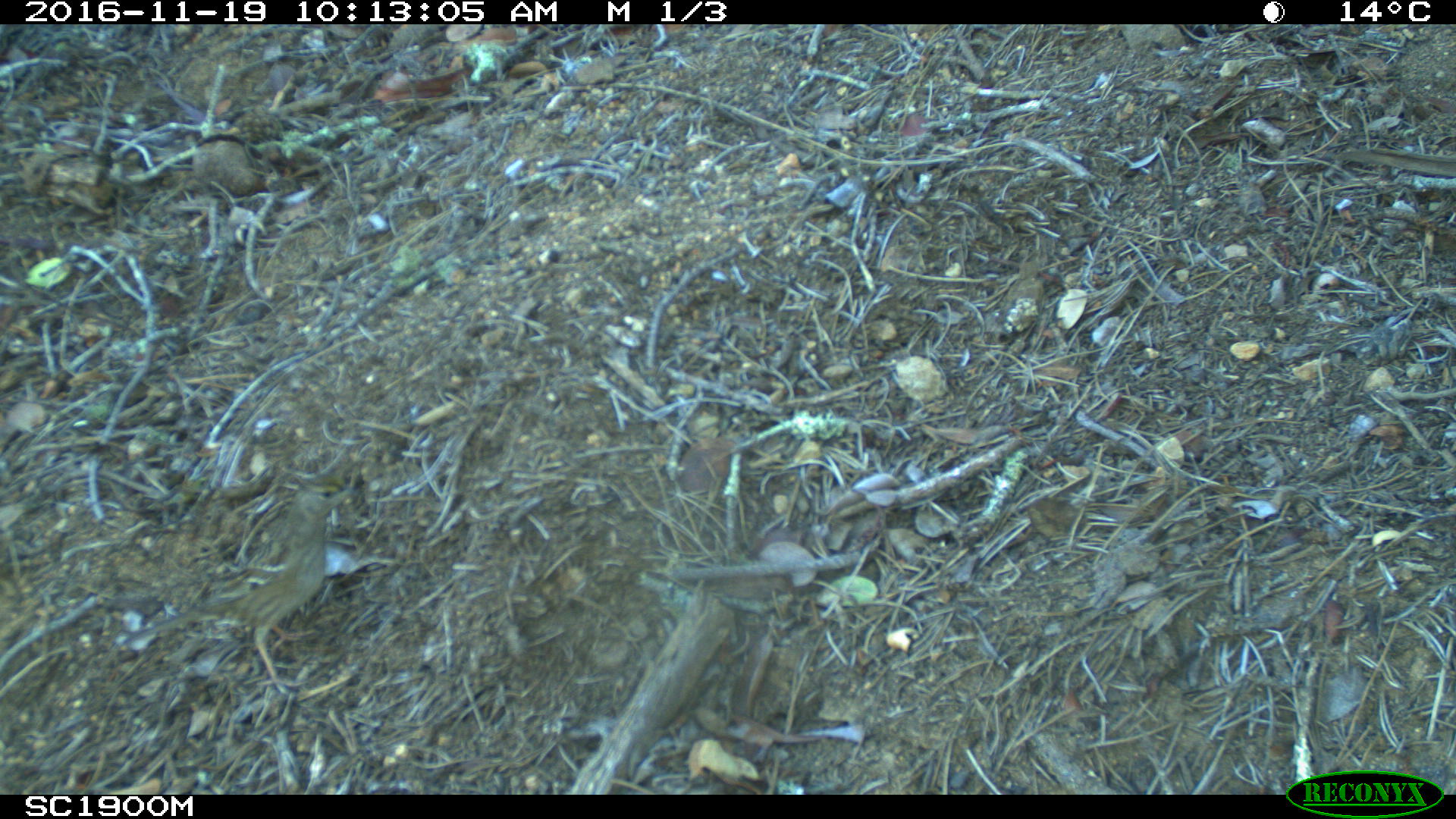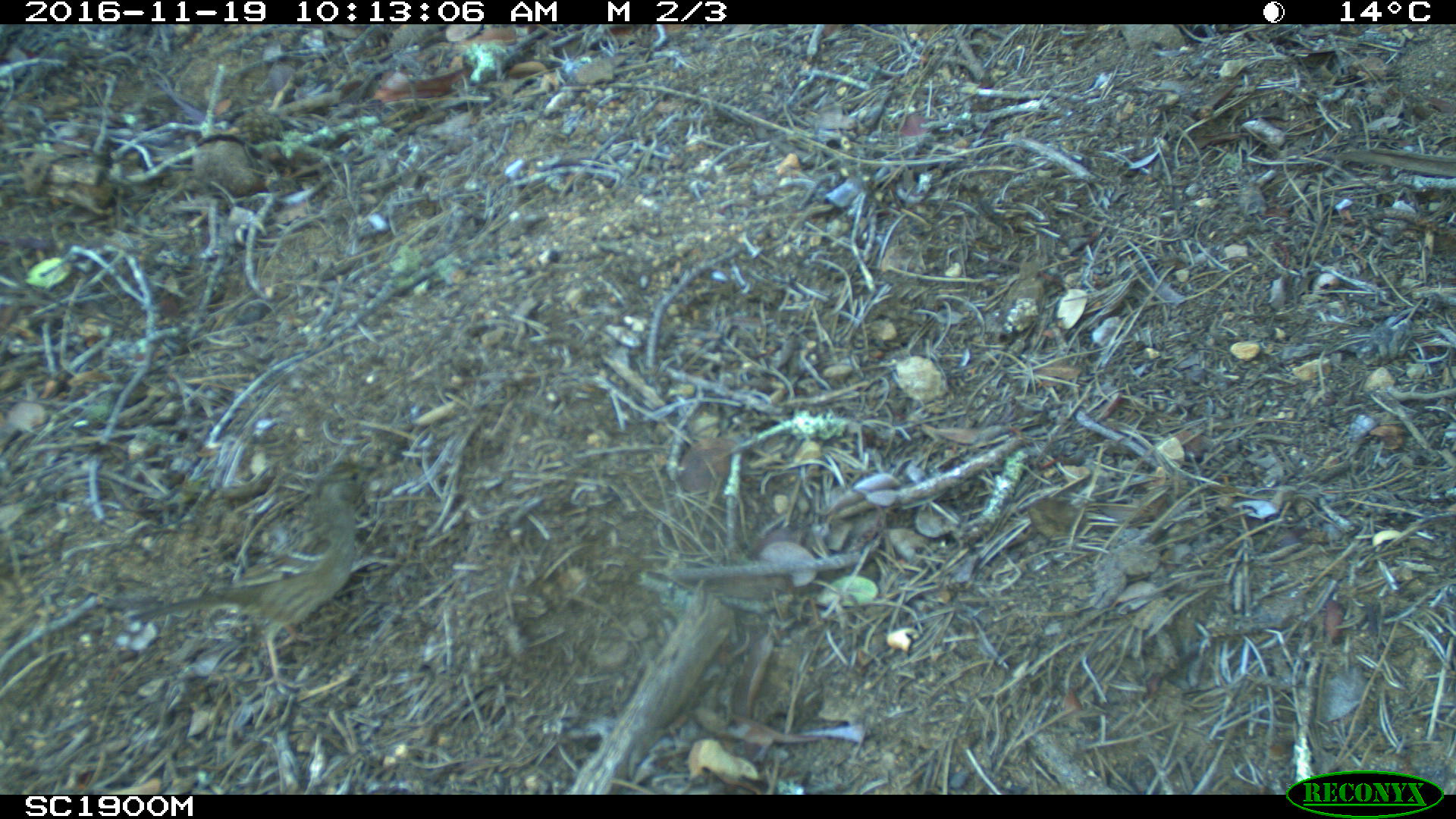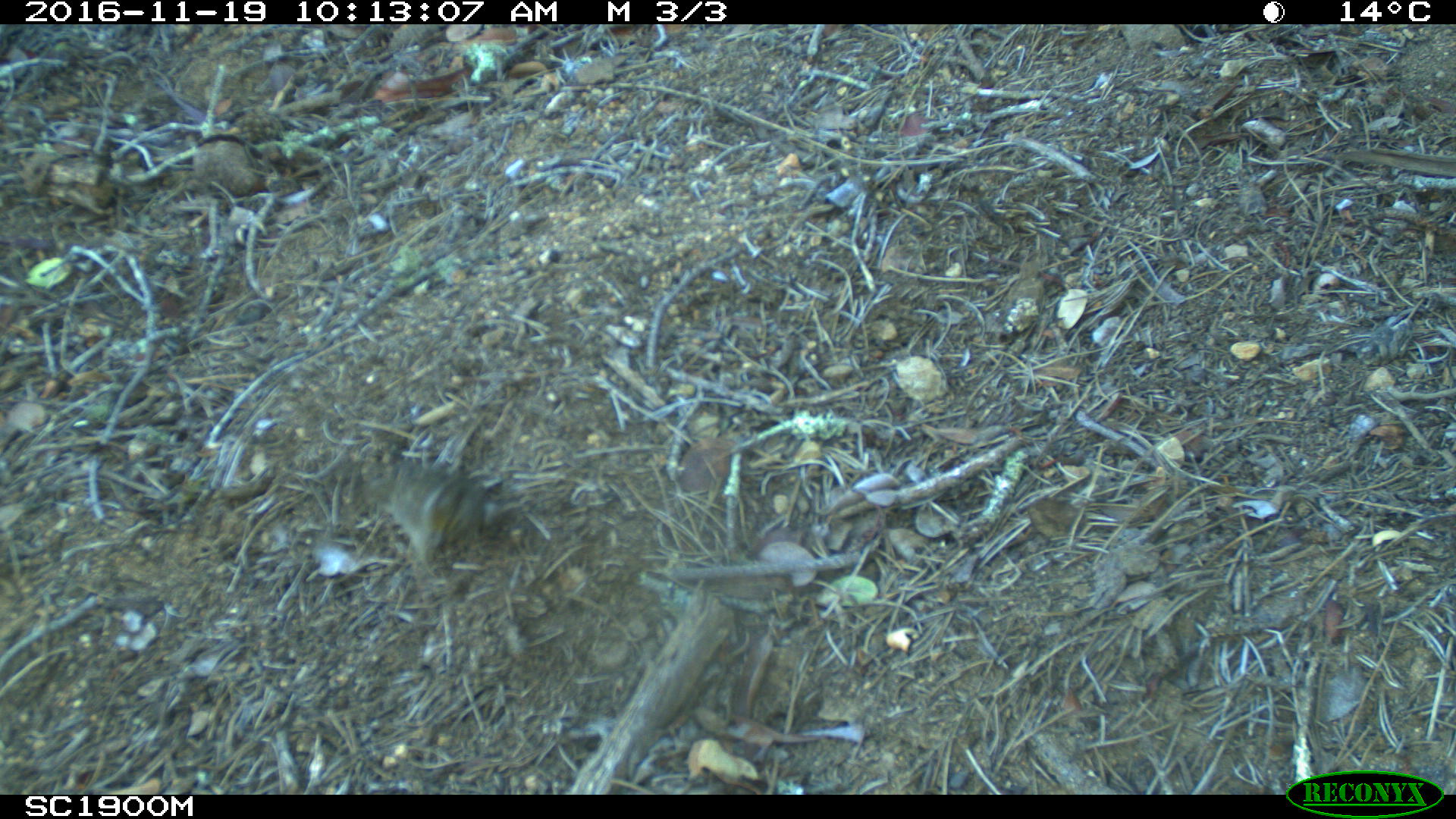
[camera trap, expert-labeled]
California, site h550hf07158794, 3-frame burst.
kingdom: Animalia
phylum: Chordata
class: Aves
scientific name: Aves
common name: bird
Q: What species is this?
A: Bird (Aves).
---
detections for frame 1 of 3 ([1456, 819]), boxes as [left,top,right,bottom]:
bird: [61,479,353,691]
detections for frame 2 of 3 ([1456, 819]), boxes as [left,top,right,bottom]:
bird: [126,457,381,696]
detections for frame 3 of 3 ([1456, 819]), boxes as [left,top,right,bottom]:
bird: [378,463,502,561]